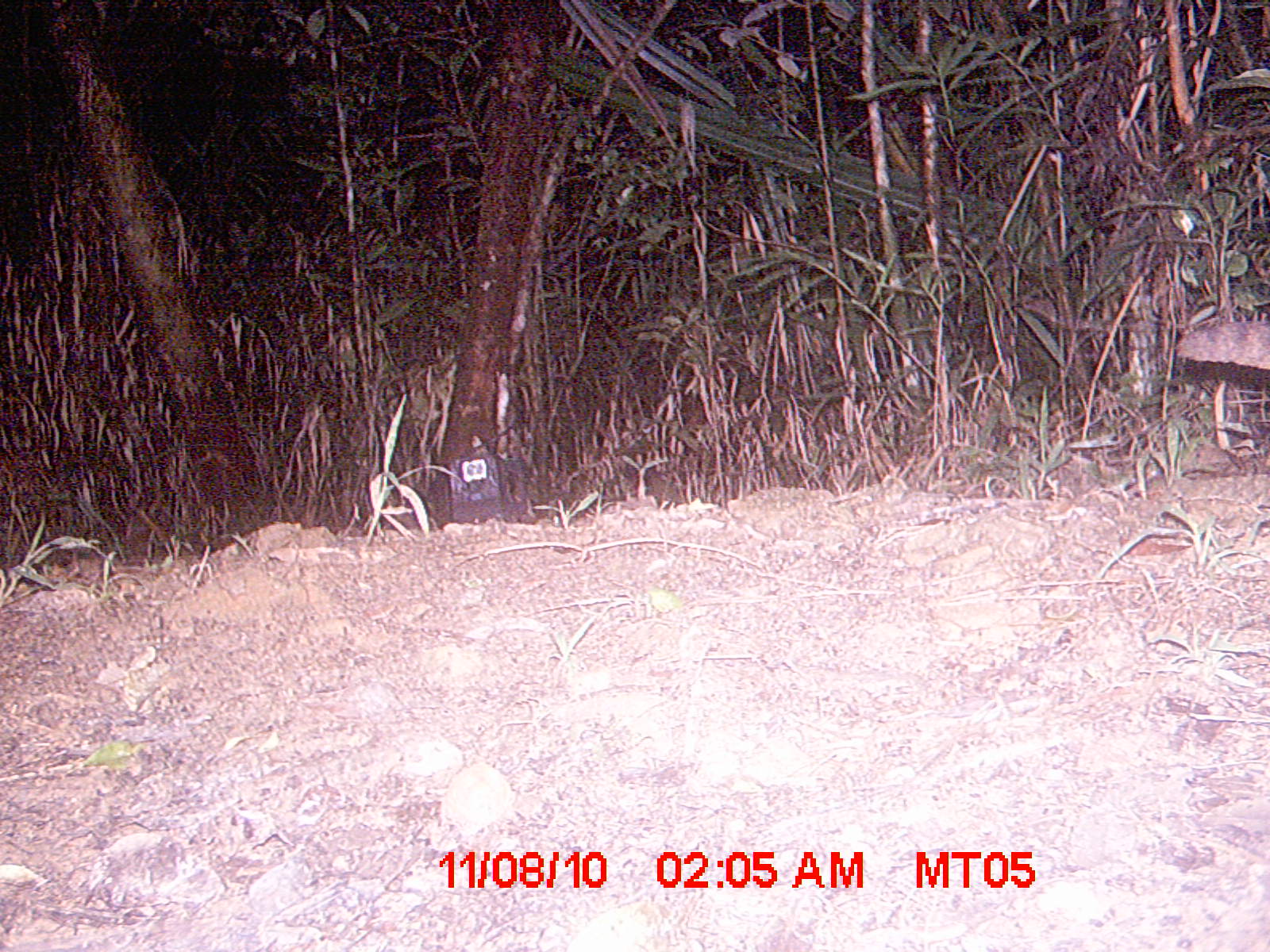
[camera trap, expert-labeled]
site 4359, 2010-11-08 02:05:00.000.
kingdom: Animalia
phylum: Chordata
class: Mammalia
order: Carnivora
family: Eupleridae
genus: Fossa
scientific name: Fossa fossana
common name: fanaloka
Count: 1.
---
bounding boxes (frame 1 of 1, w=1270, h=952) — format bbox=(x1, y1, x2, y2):
fossa fossana: bbox=(1179, 317, 1270, 369)